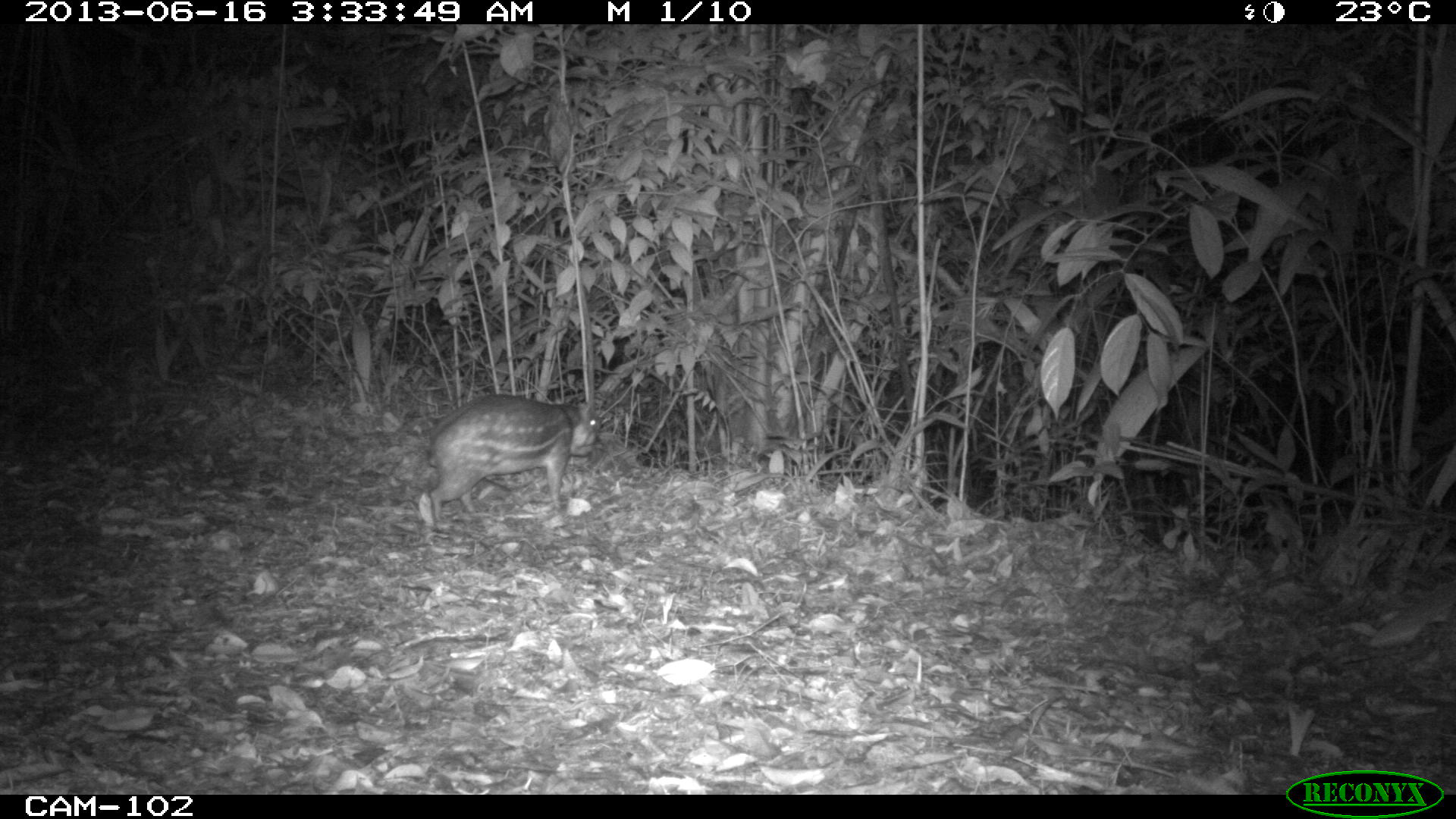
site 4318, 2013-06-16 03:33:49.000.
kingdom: Animalia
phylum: Chordata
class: Mammalia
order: Rodentia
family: Cuniculidae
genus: Cuniculus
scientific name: Cuniculus paca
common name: lowland paca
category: agouti paca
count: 1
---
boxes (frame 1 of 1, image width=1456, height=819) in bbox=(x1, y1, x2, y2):
agouti paca: bbox=(427, 394, 598, 522)